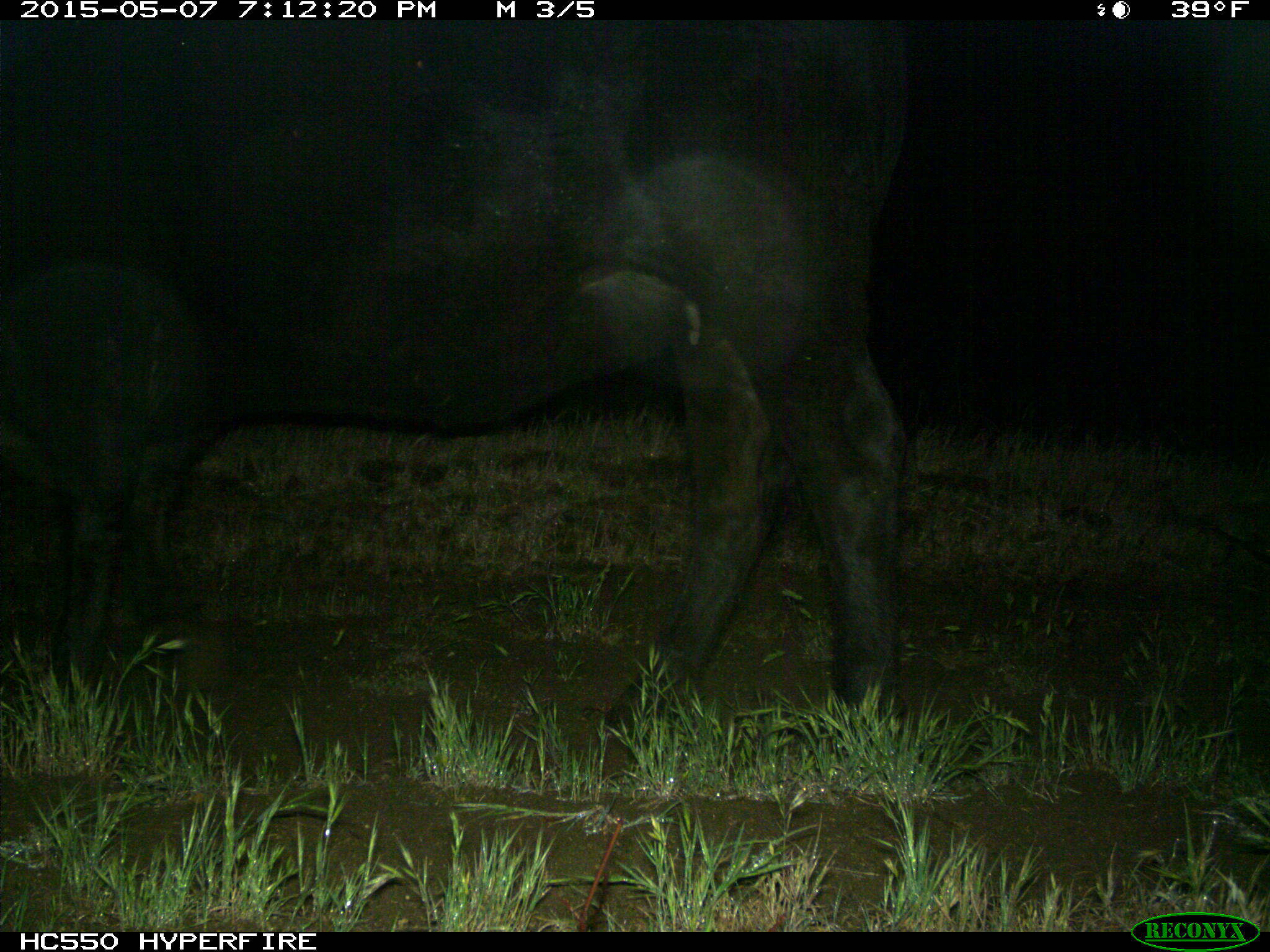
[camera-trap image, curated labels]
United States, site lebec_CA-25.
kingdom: Animalia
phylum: Chordata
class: Mammalia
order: Artiodactyla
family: Bovidae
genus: Bos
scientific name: Bos taurus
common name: domestic cow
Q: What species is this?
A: Bos taurus (domestic cow).